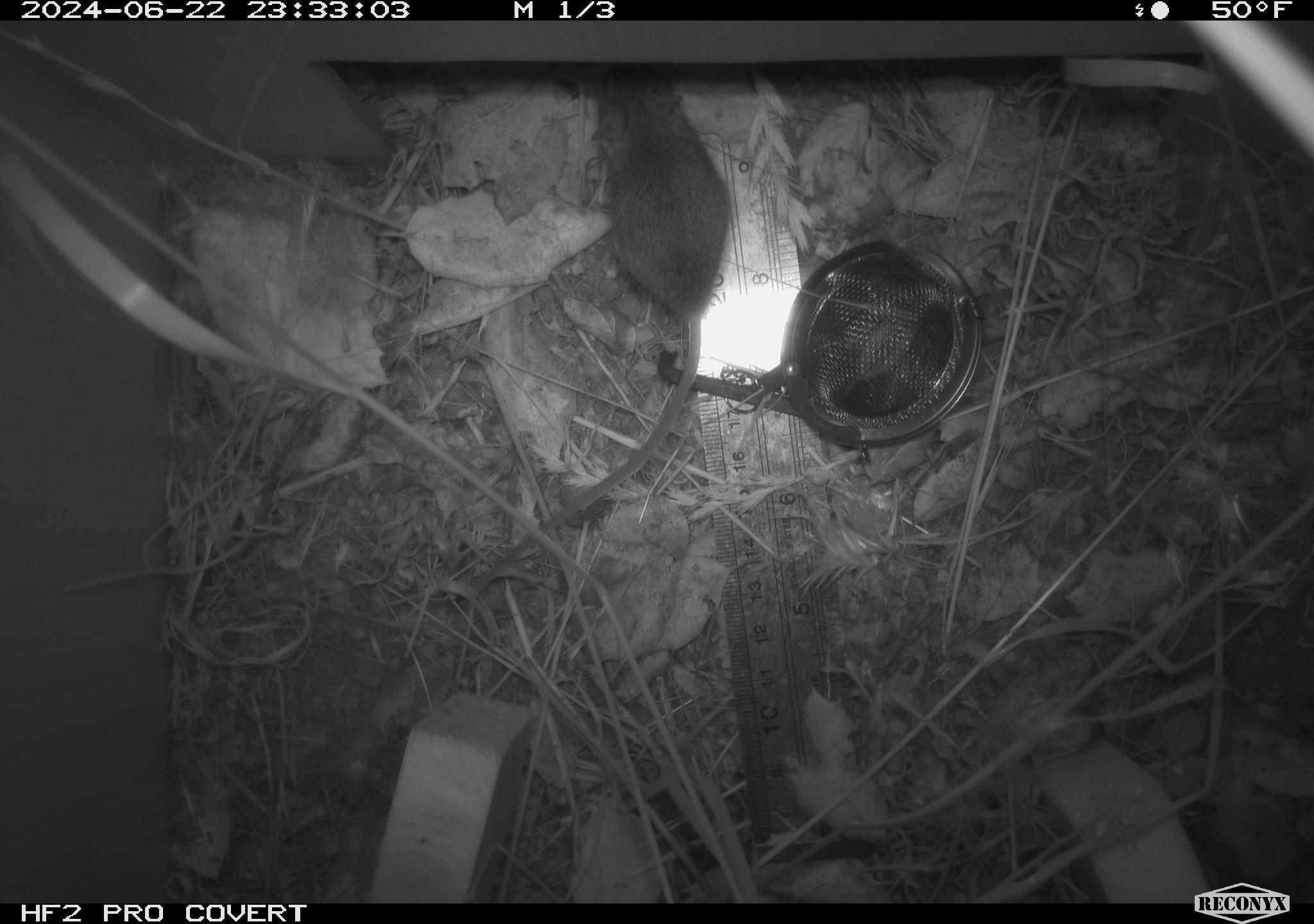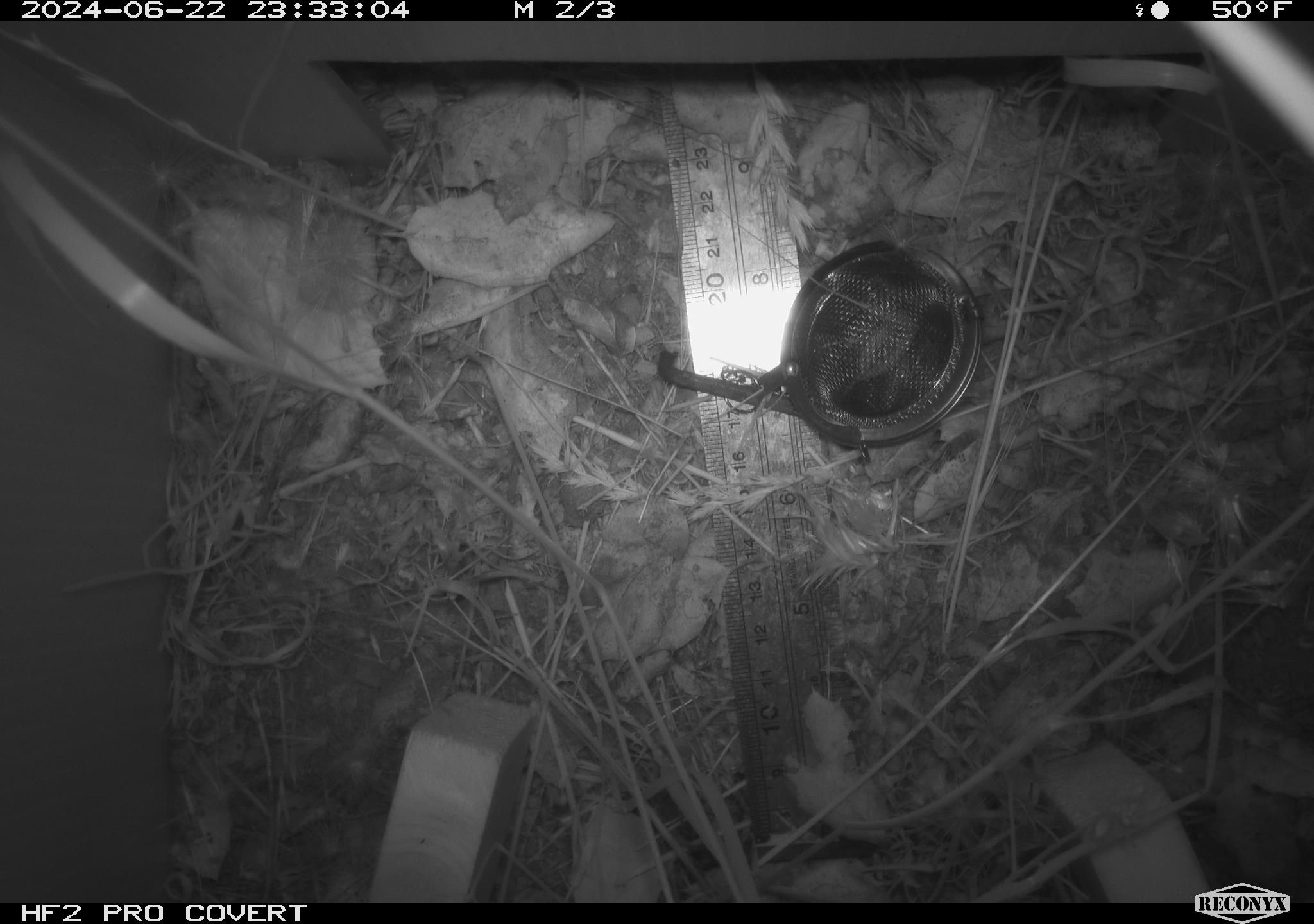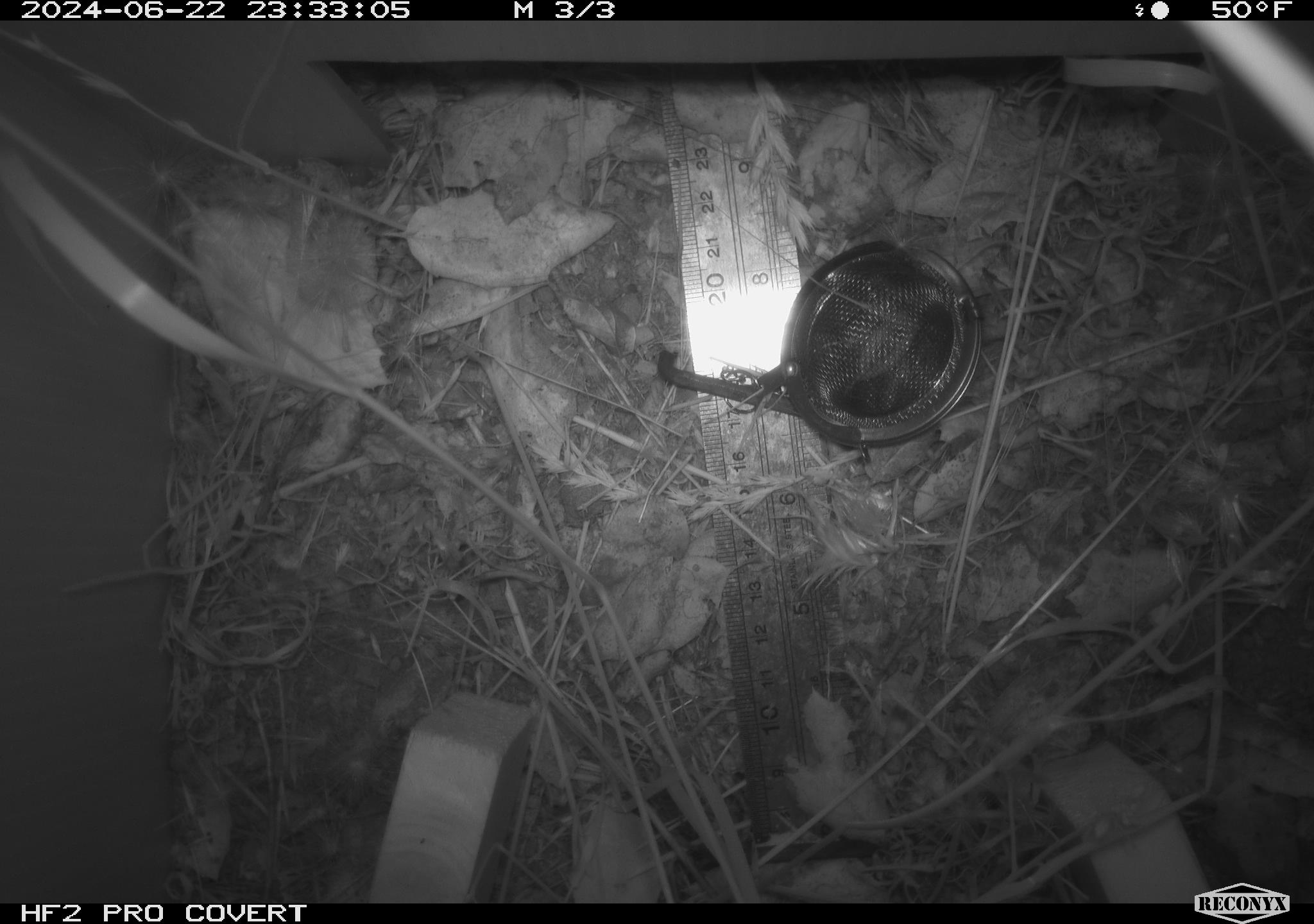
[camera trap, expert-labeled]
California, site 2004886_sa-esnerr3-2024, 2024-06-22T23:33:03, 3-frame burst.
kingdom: Animalia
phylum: Chordata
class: Mammalia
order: Rodentia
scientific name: Rodentia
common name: rodent